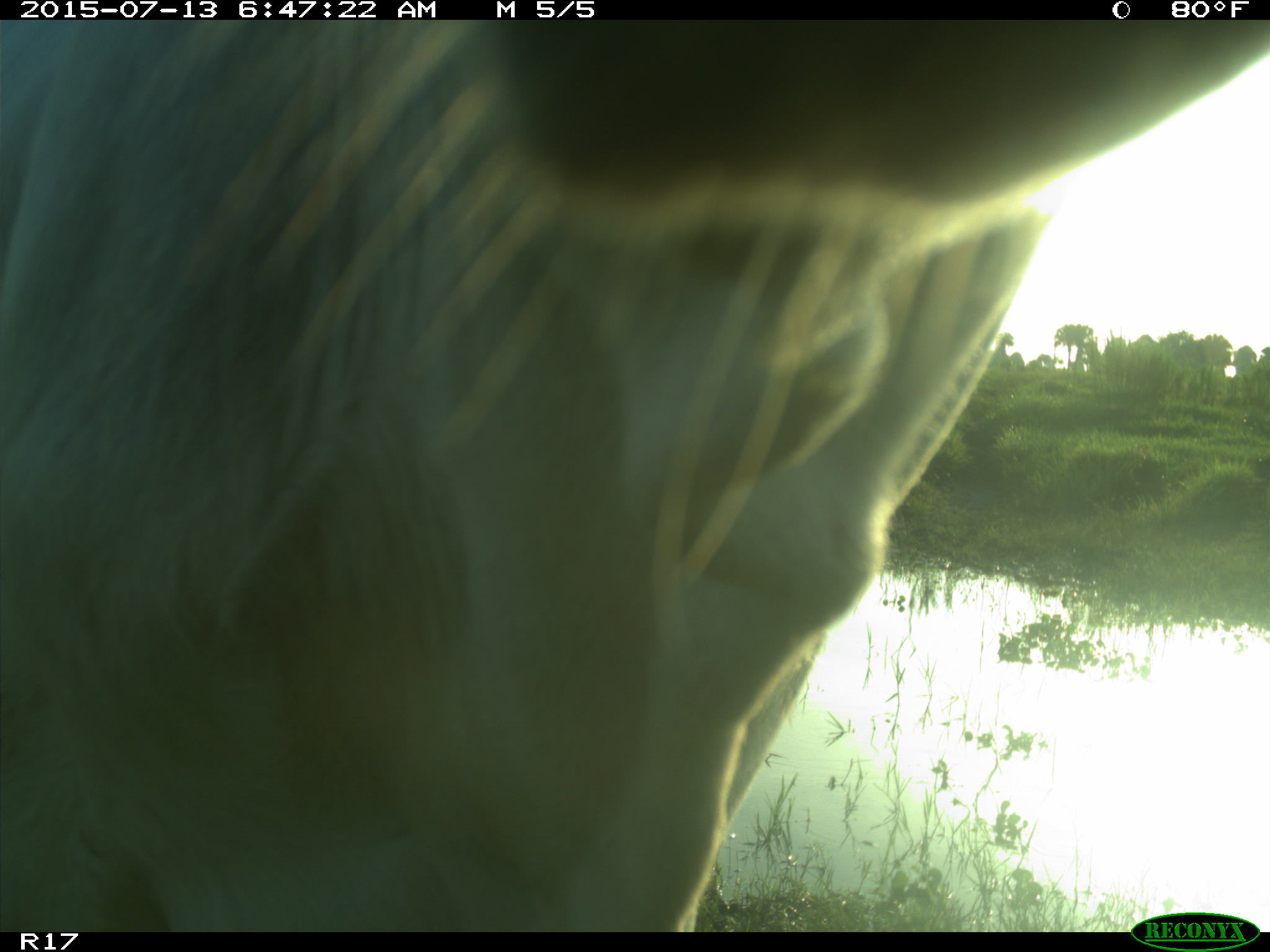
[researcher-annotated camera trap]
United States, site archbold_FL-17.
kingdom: Animalia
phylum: Chordata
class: Mammalia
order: Artiodactyla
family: Bovidae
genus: Bos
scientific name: Bos taurus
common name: domestic cow